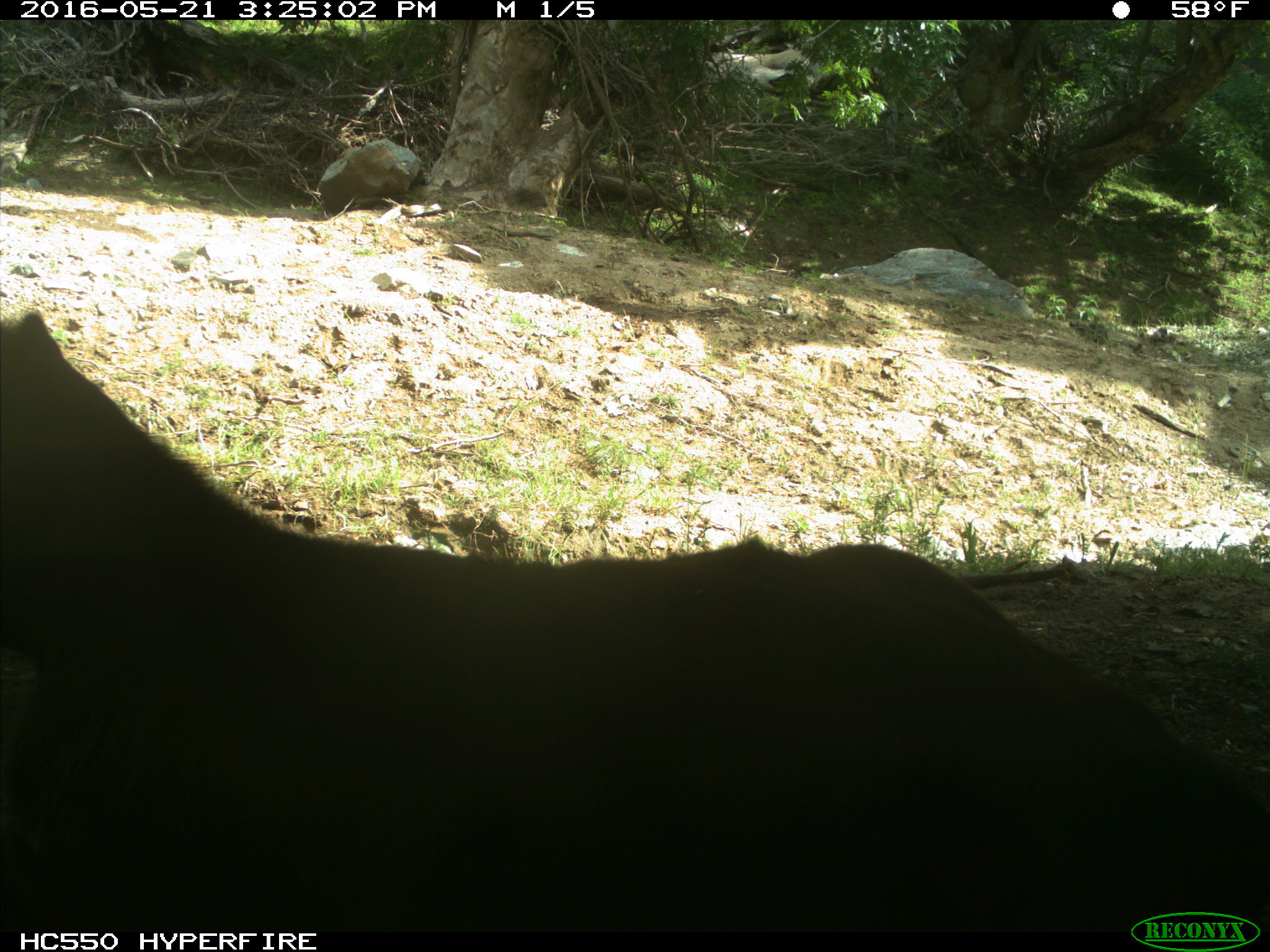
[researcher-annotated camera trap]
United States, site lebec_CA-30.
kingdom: Animalia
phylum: Chordata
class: Mammalia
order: Artiodactyla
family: Bovidae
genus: Bos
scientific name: Bos taurus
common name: domestic cow